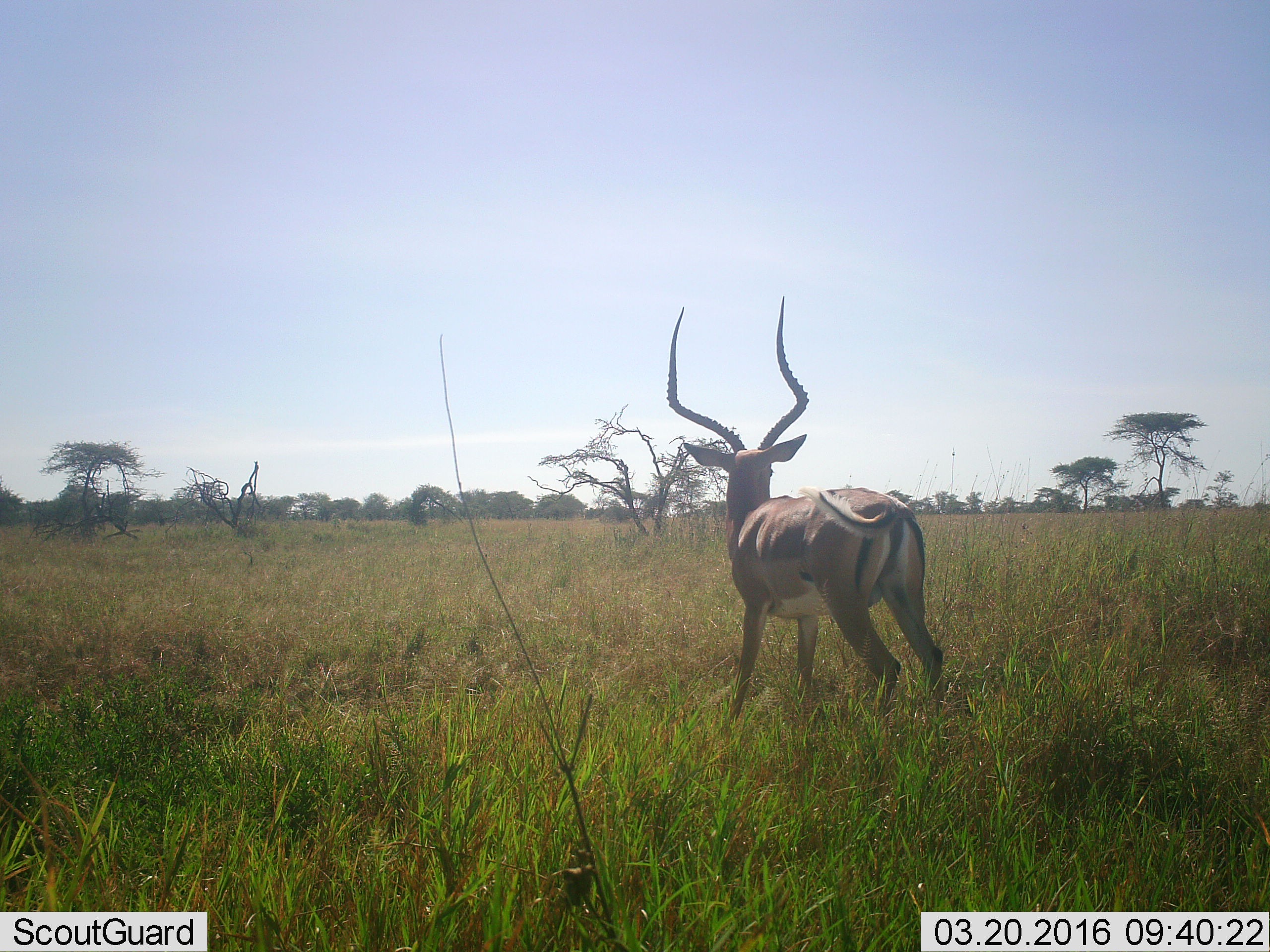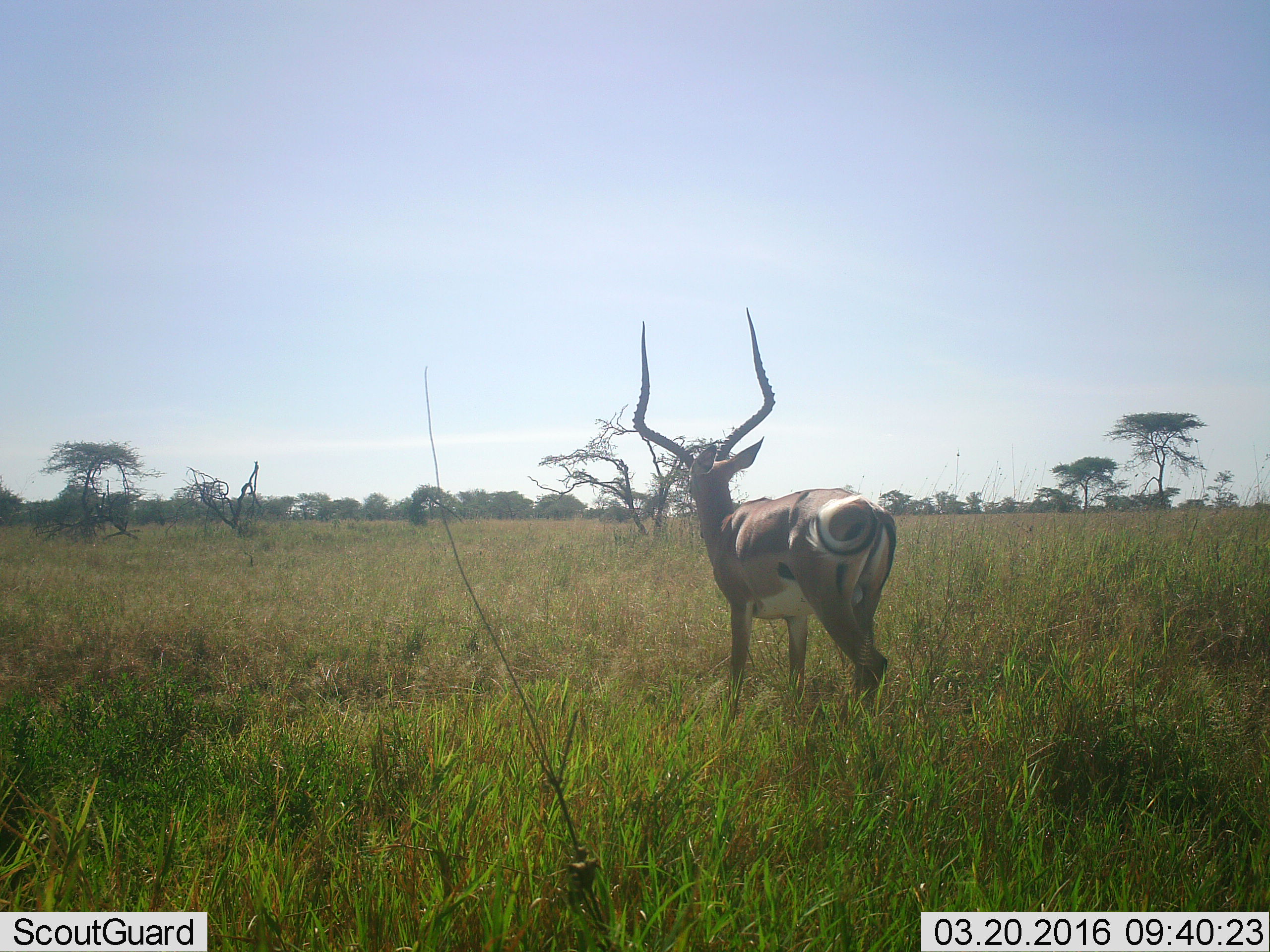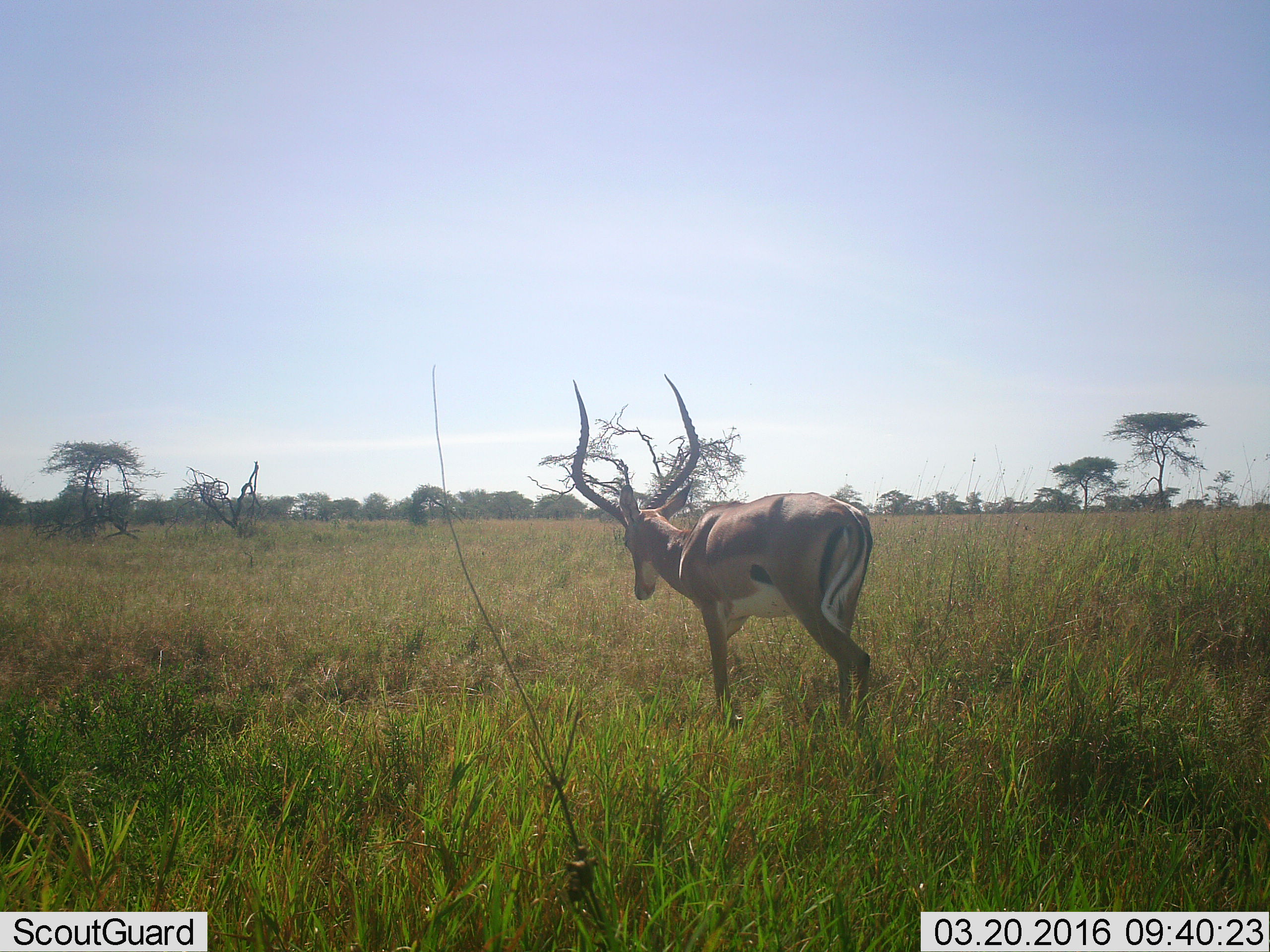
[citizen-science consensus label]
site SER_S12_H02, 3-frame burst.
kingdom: Animalia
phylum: Chordata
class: Mammalia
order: Artiodactyla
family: Bovidae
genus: Aepyceros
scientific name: Aepyceros melampus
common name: impala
Impala (Aepyceros melampus), count 1. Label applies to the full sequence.